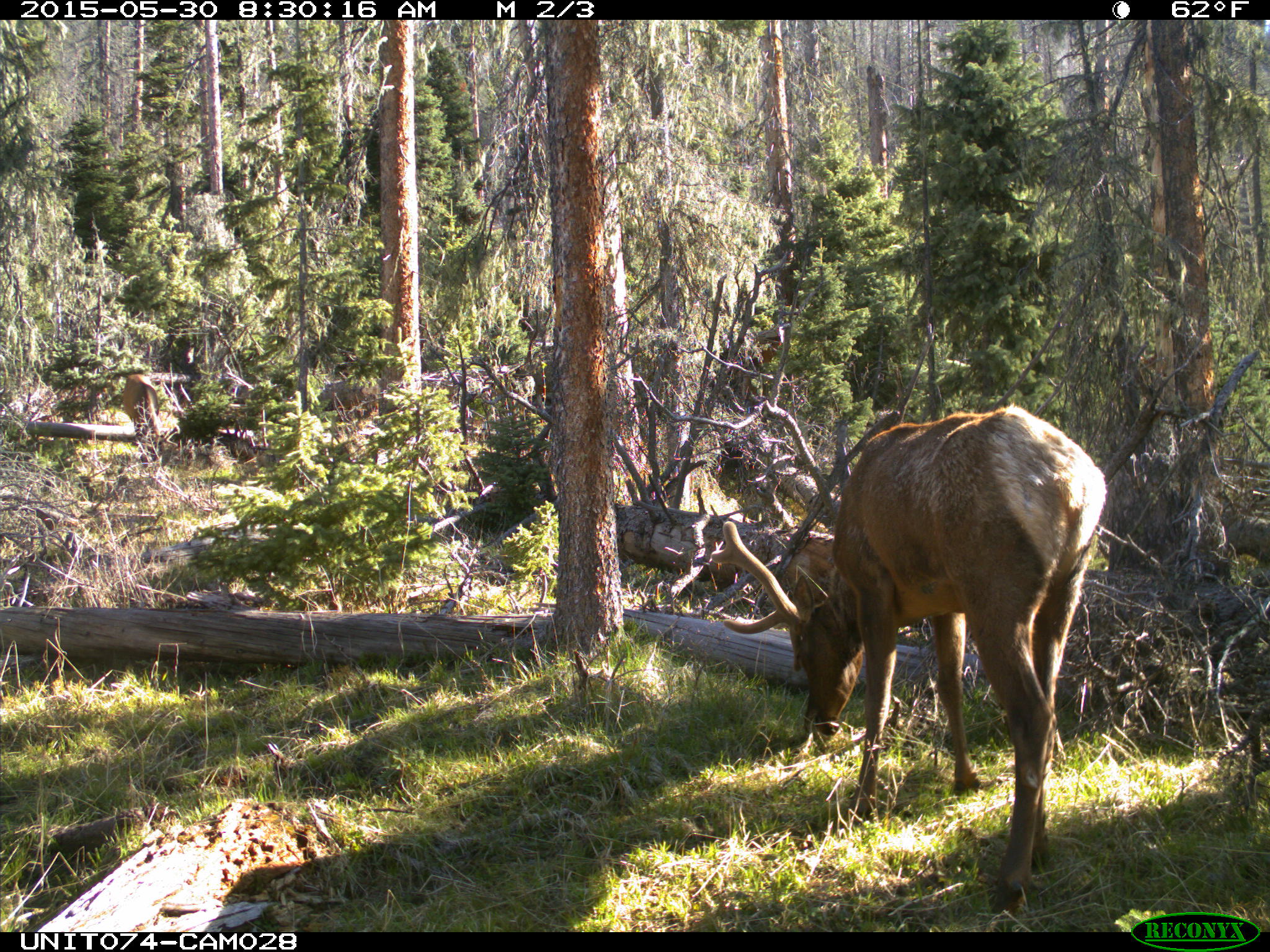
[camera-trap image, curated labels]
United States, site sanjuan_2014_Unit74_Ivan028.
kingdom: Animalia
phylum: Chordata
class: Mammalia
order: Artiodactyla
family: Cervidae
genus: Cervus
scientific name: Cervus elaphus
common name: red deer